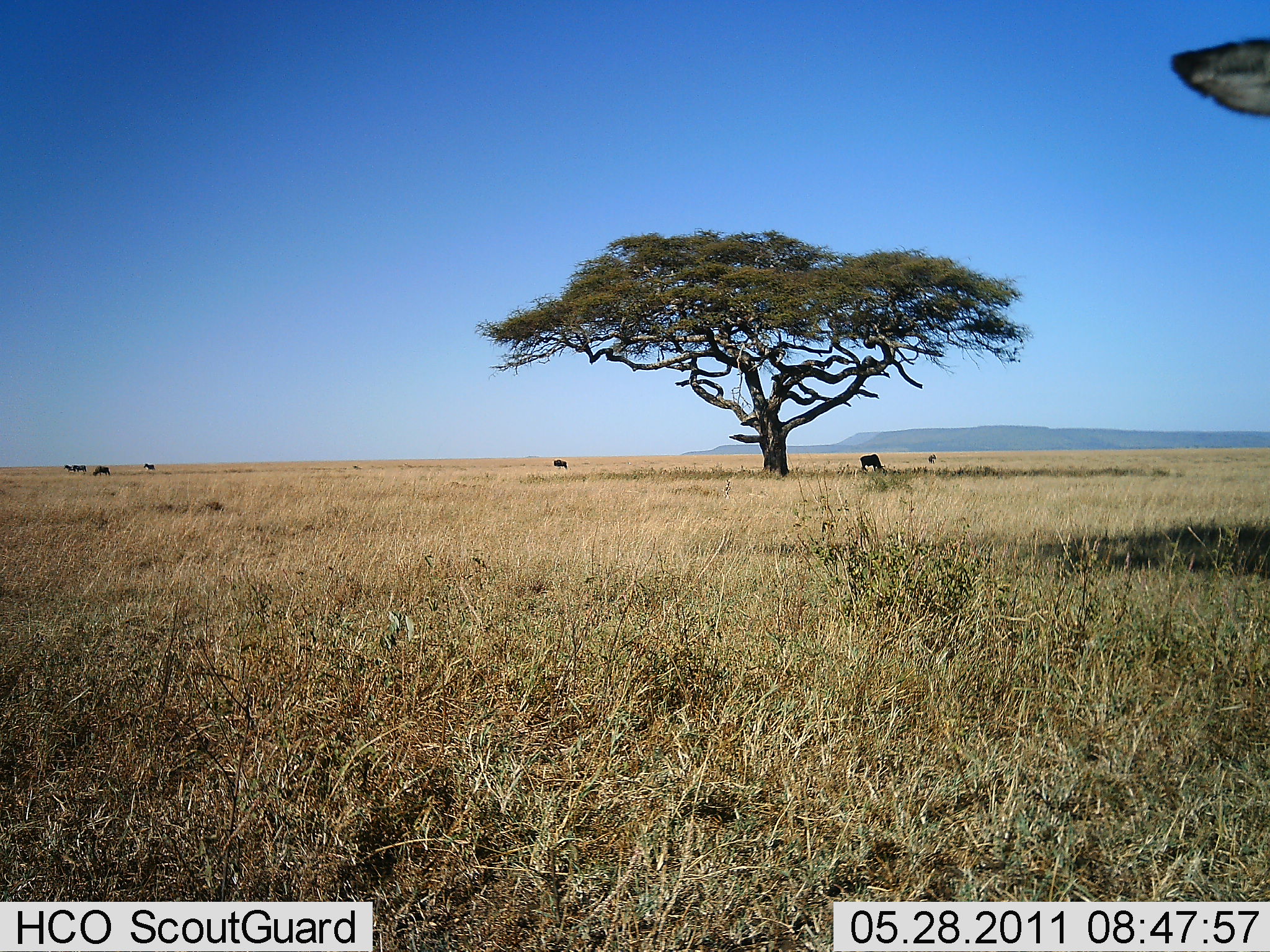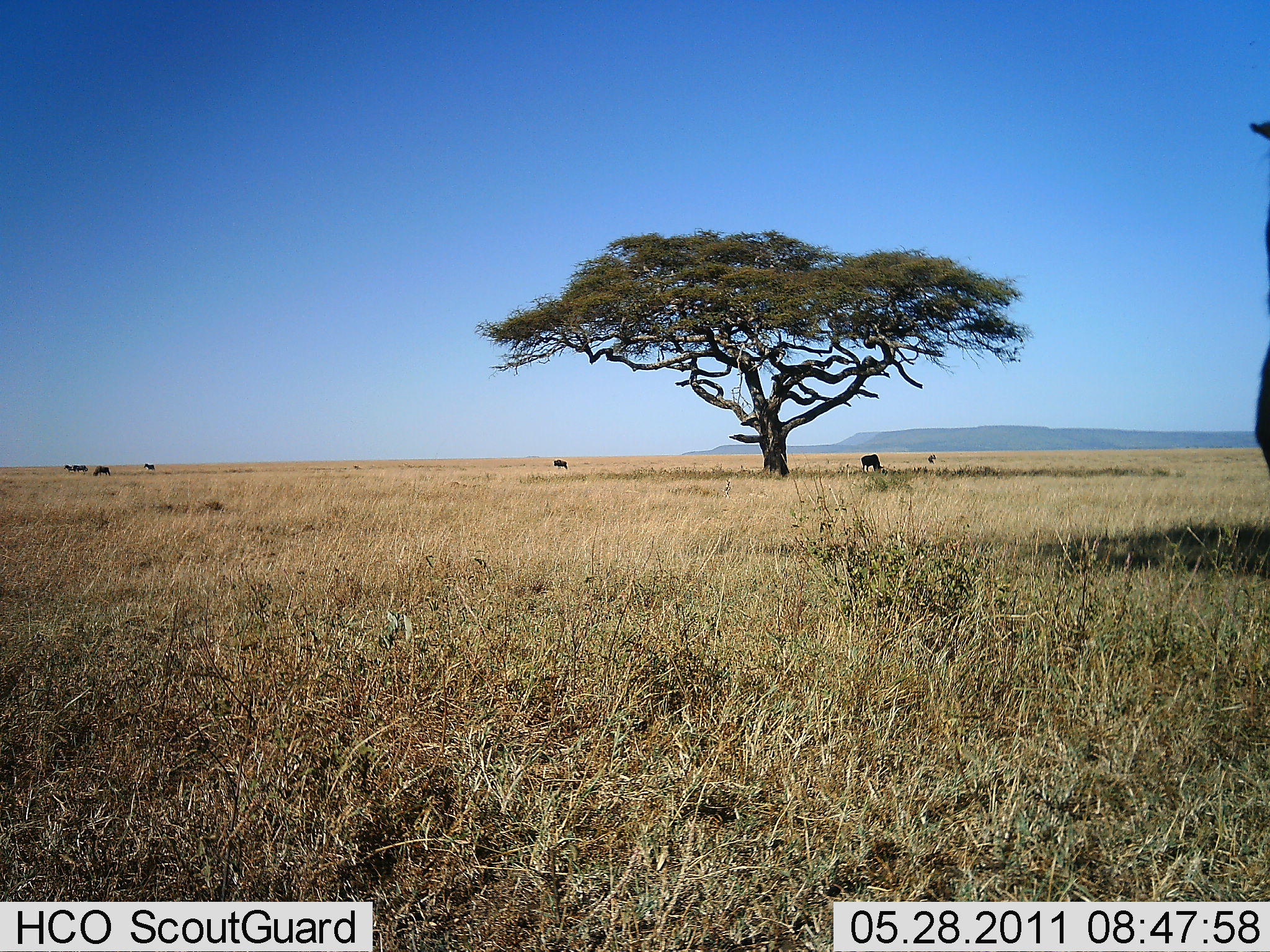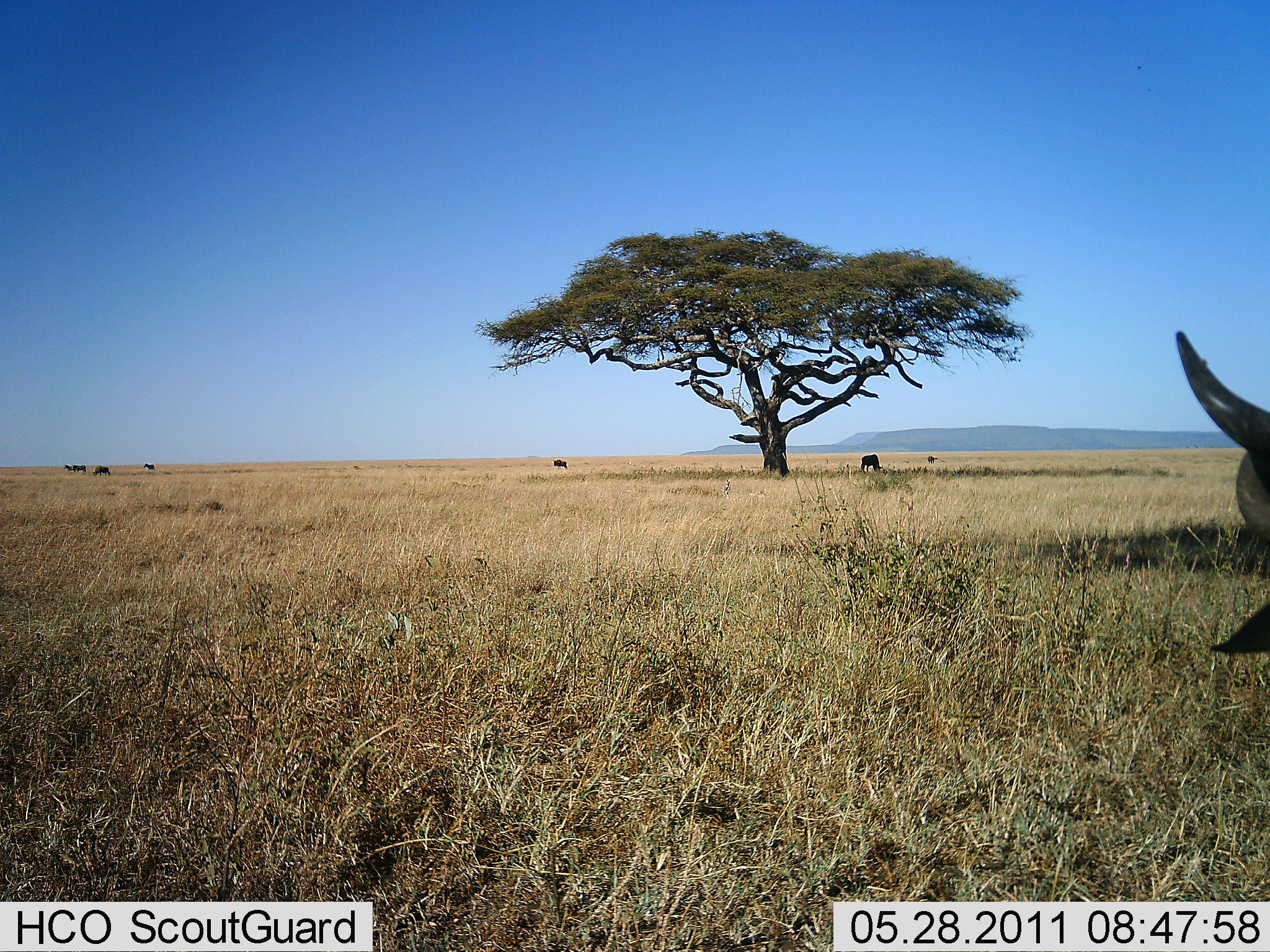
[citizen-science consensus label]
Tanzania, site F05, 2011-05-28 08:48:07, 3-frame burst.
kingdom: Animalia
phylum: Chordata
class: Mammalia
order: Artiodactyla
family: Bovidae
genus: Connochaetes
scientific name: Connochaetes taurinus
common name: blue wildebeest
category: wildebeest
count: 6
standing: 64%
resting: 9%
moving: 27%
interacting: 0%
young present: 0%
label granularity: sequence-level